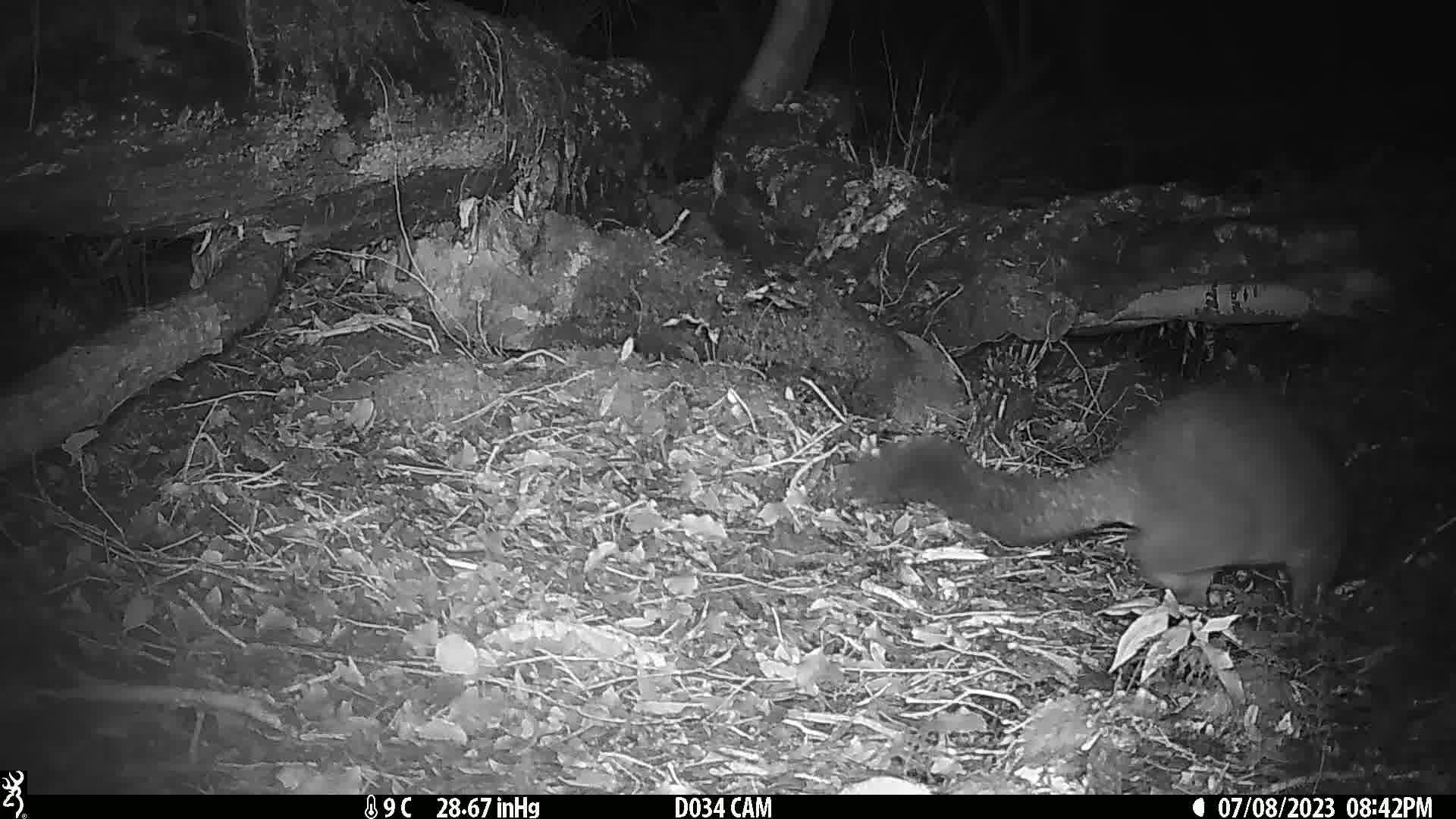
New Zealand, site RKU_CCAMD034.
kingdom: Animalia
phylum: Chordata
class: Mammalia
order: Diprotodontia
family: Phalangeridae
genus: Trichosurus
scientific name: Trichosurus vulpecula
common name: common brushtail possum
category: possum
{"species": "possum (common brushtail possum) (Trichosurus vulpecula)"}